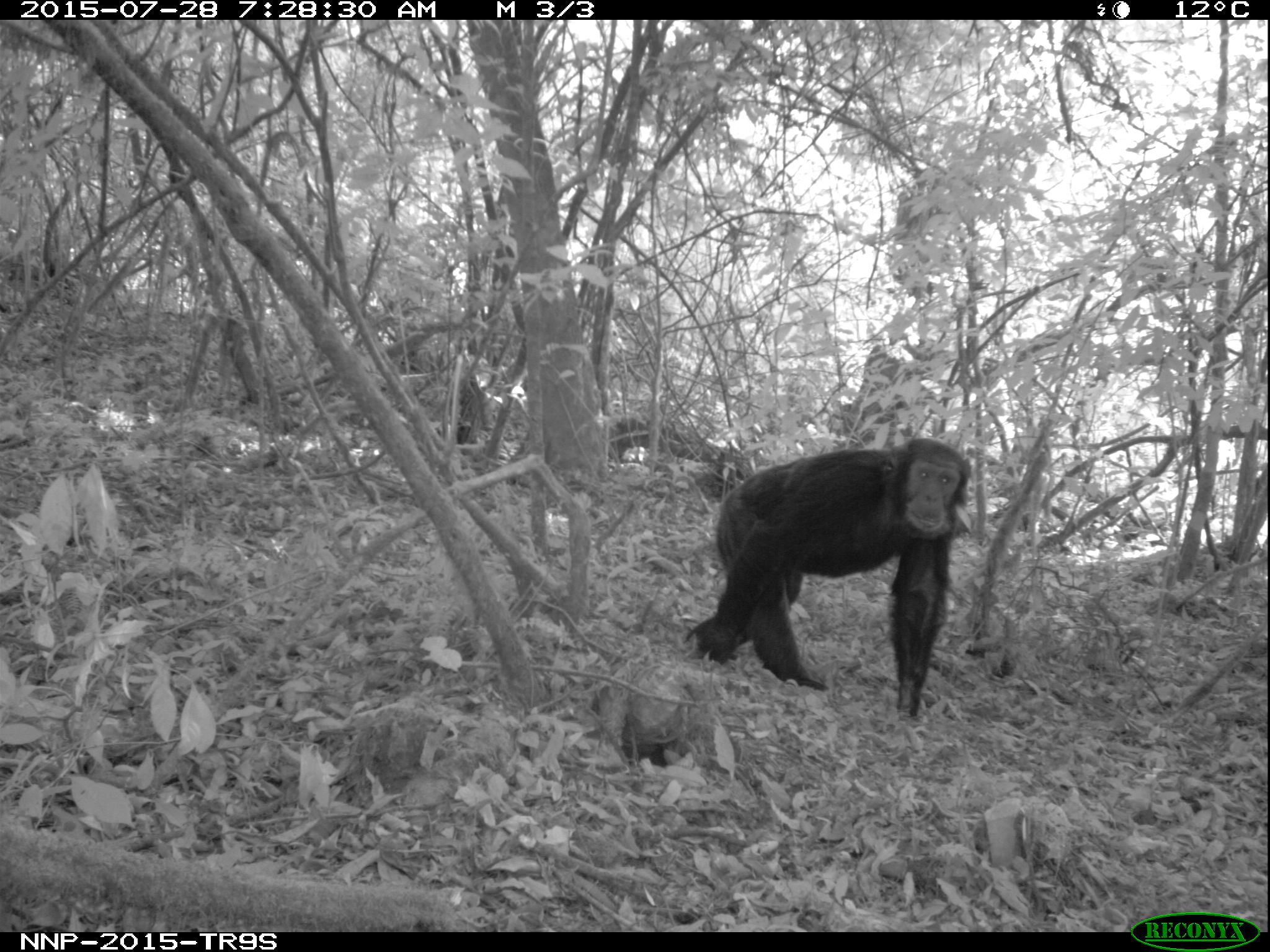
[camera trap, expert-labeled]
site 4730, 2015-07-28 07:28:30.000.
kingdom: Animalia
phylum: Chordata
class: Mammalia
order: Primates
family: Hominidae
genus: Pan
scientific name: Pan troglodytes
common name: chimpanzee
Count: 1.